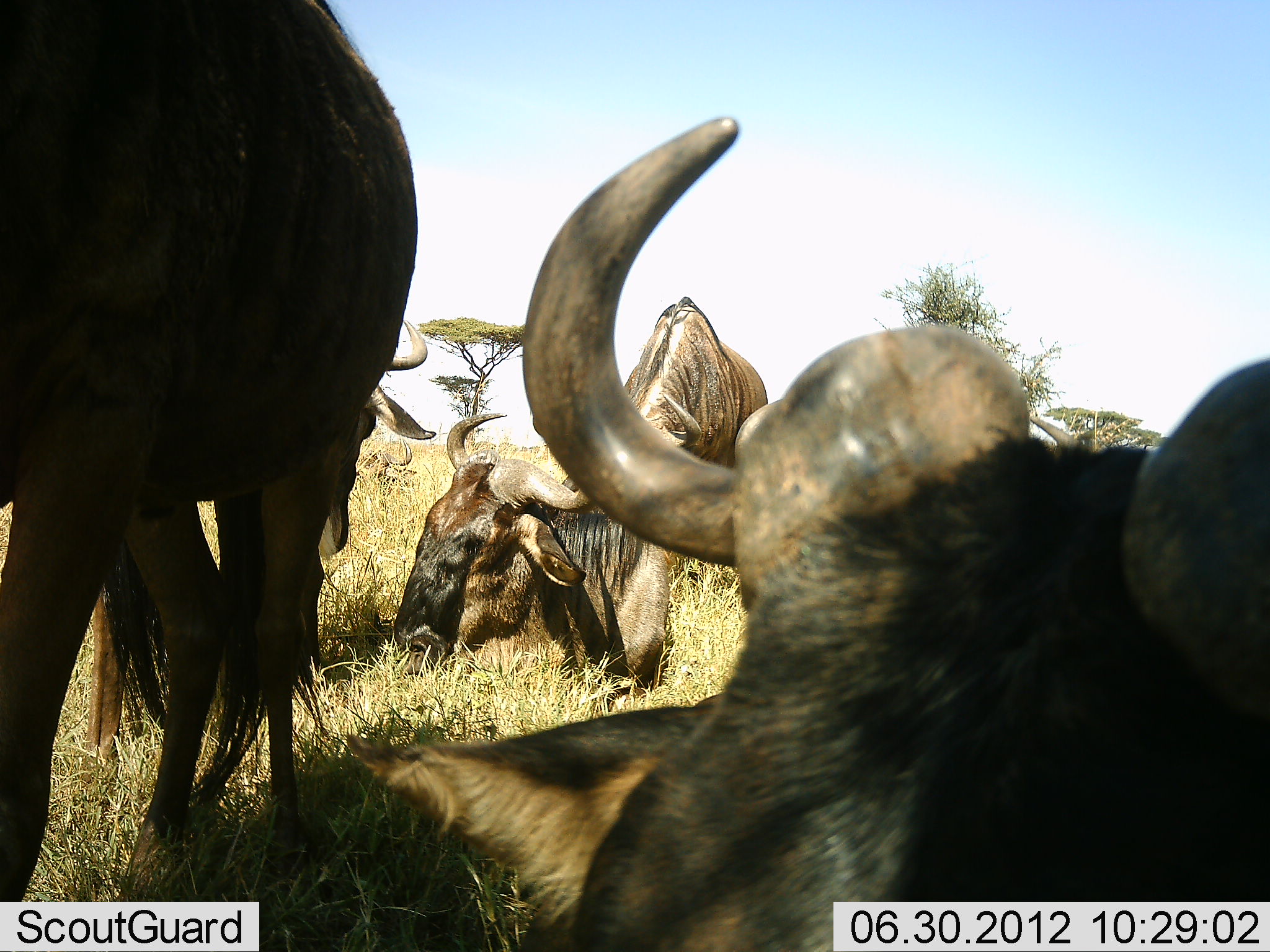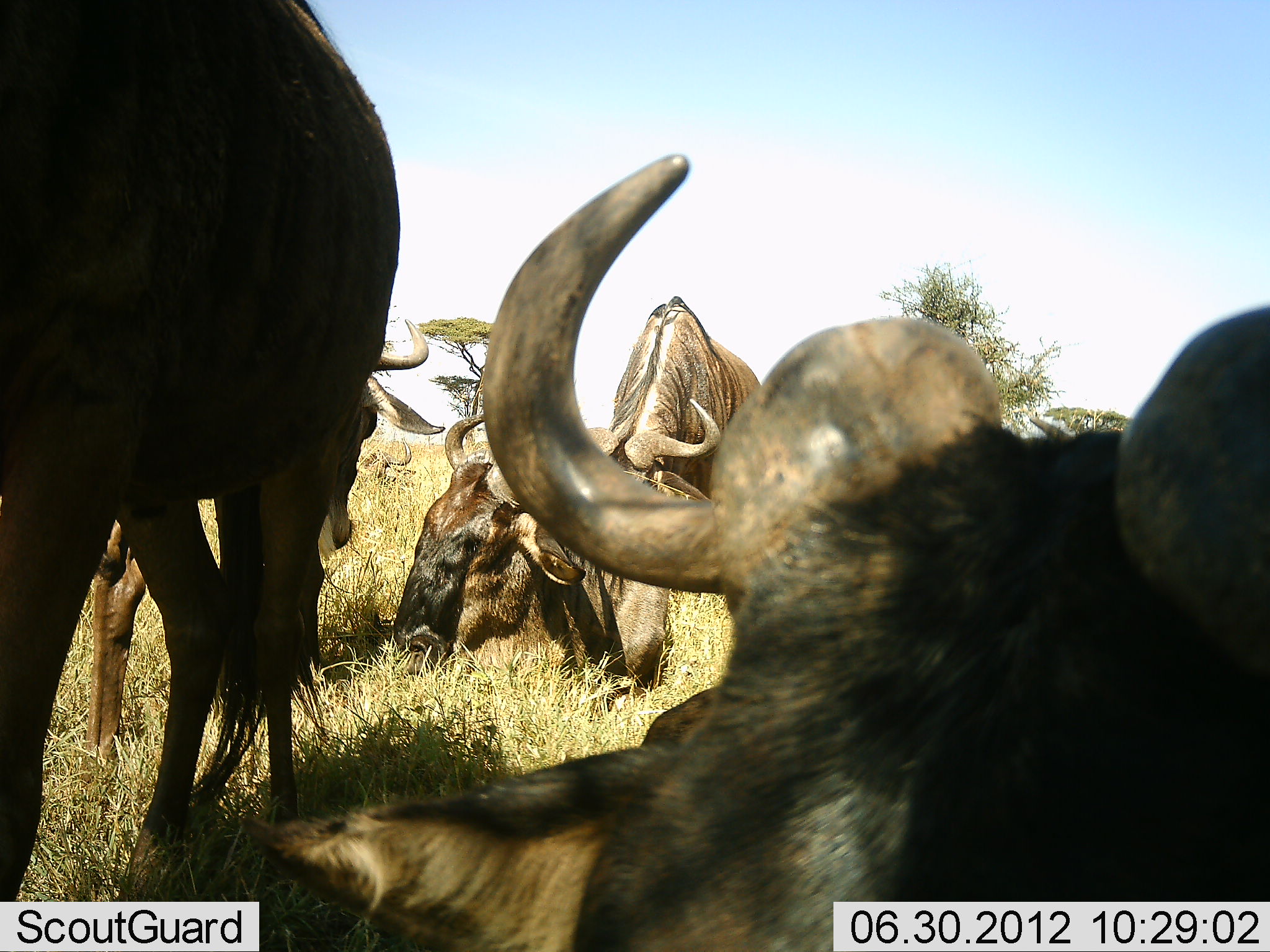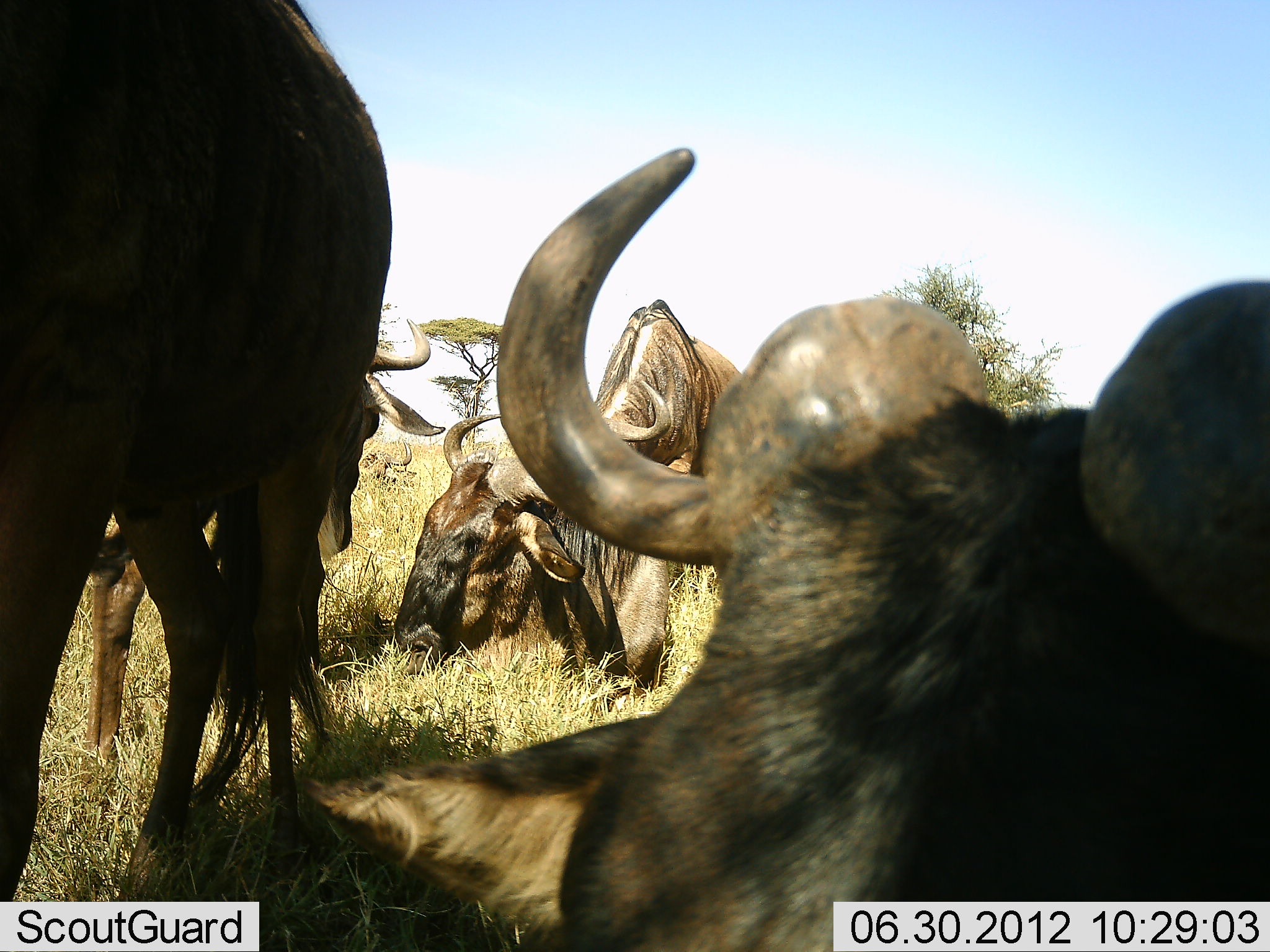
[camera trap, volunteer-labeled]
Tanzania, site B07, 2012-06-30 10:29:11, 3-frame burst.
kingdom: Animalia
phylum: Chordata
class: Mammalia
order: Artiodactyla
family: Bovidae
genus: Connochaetes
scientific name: Connochaetes taurinus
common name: blue wildebeest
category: wildebeest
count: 5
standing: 70%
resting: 70%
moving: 0%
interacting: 0%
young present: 0%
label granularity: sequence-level